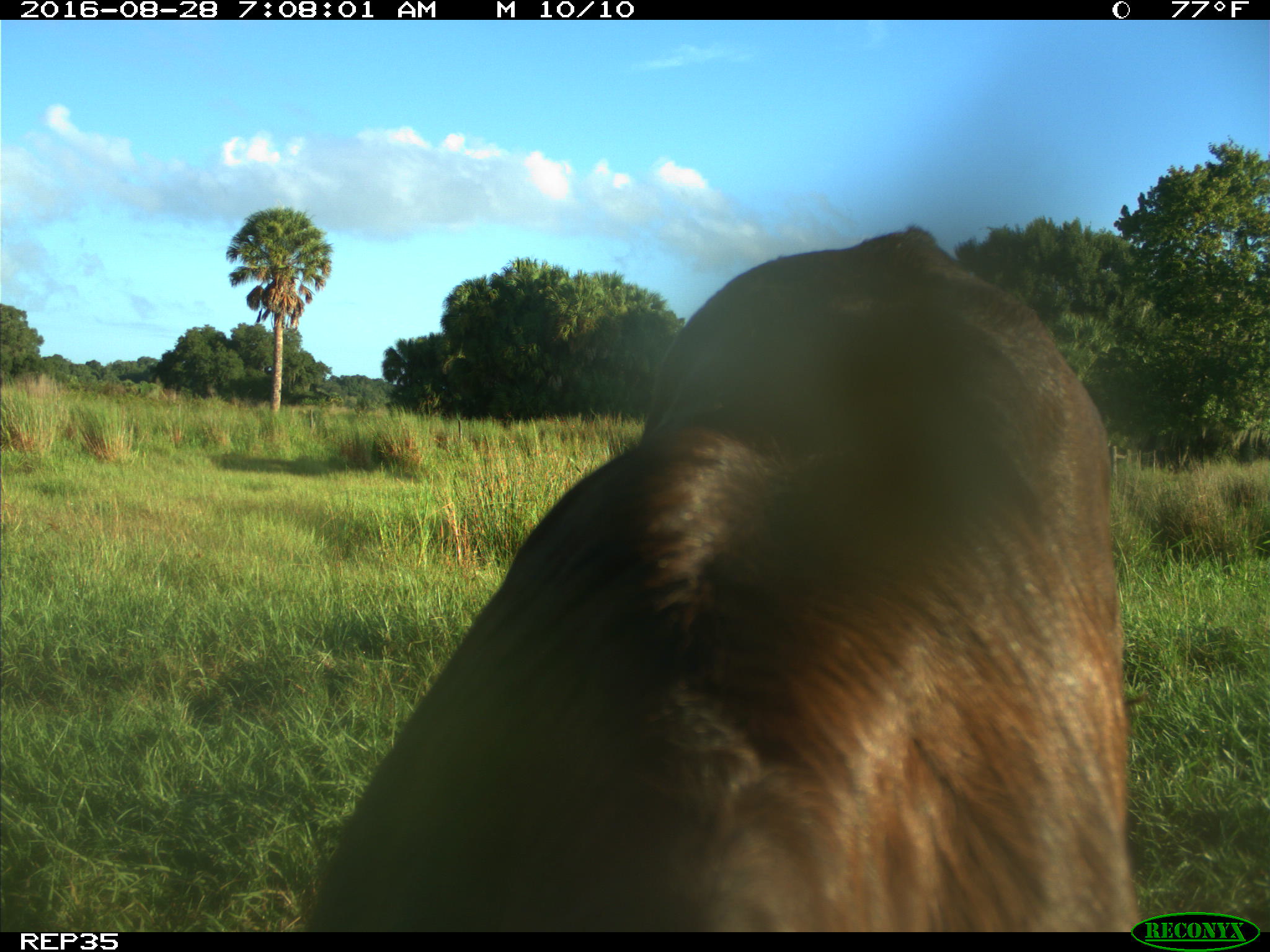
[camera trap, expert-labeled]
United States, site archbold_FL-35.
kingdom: Animalia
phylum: Chordata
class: Mammalia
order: Artiodactyla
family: Bovidae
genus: Bos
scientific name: Bos taurus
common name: domestic cow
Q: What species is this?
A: Bos taurus (domestic cow).